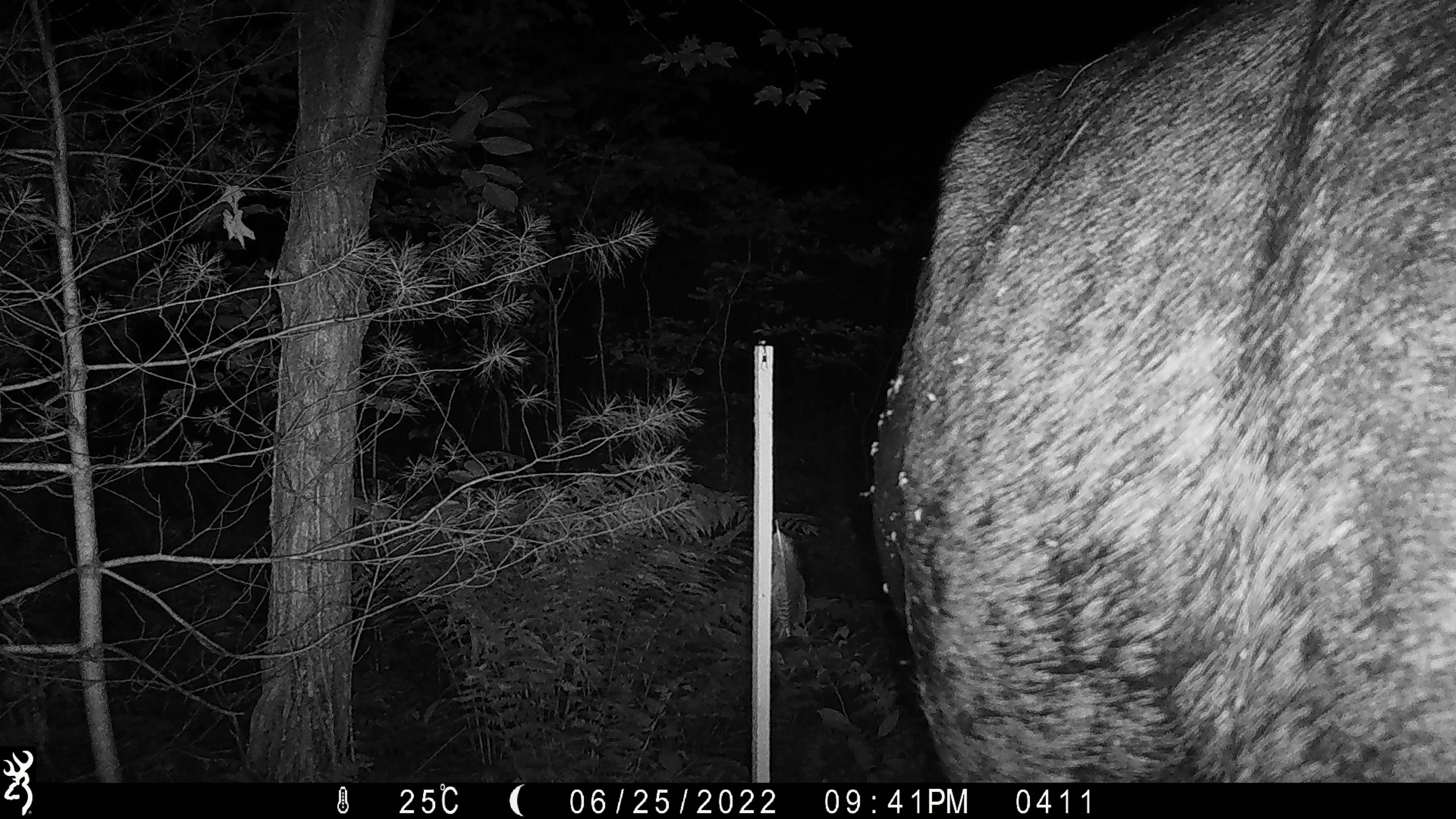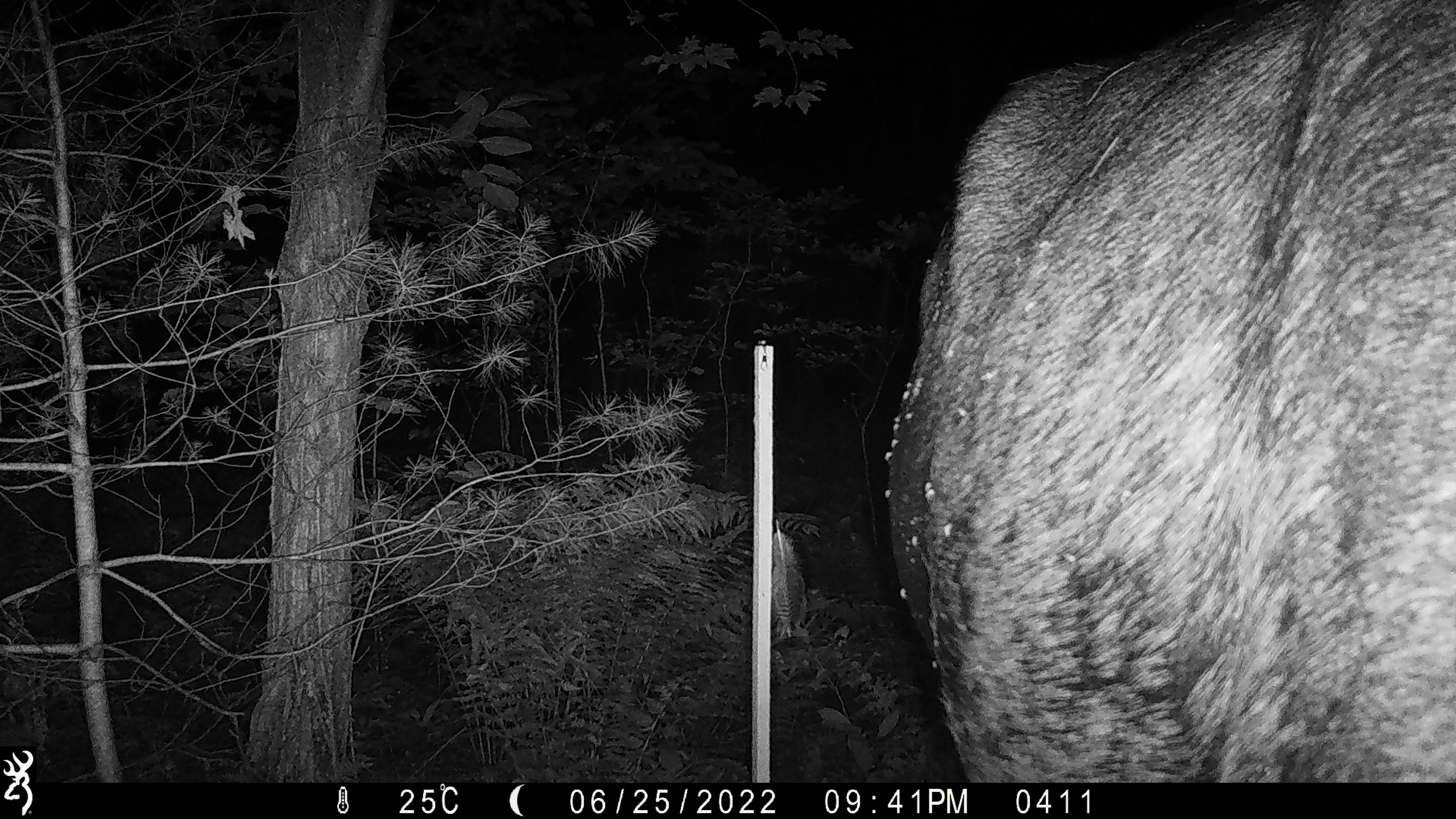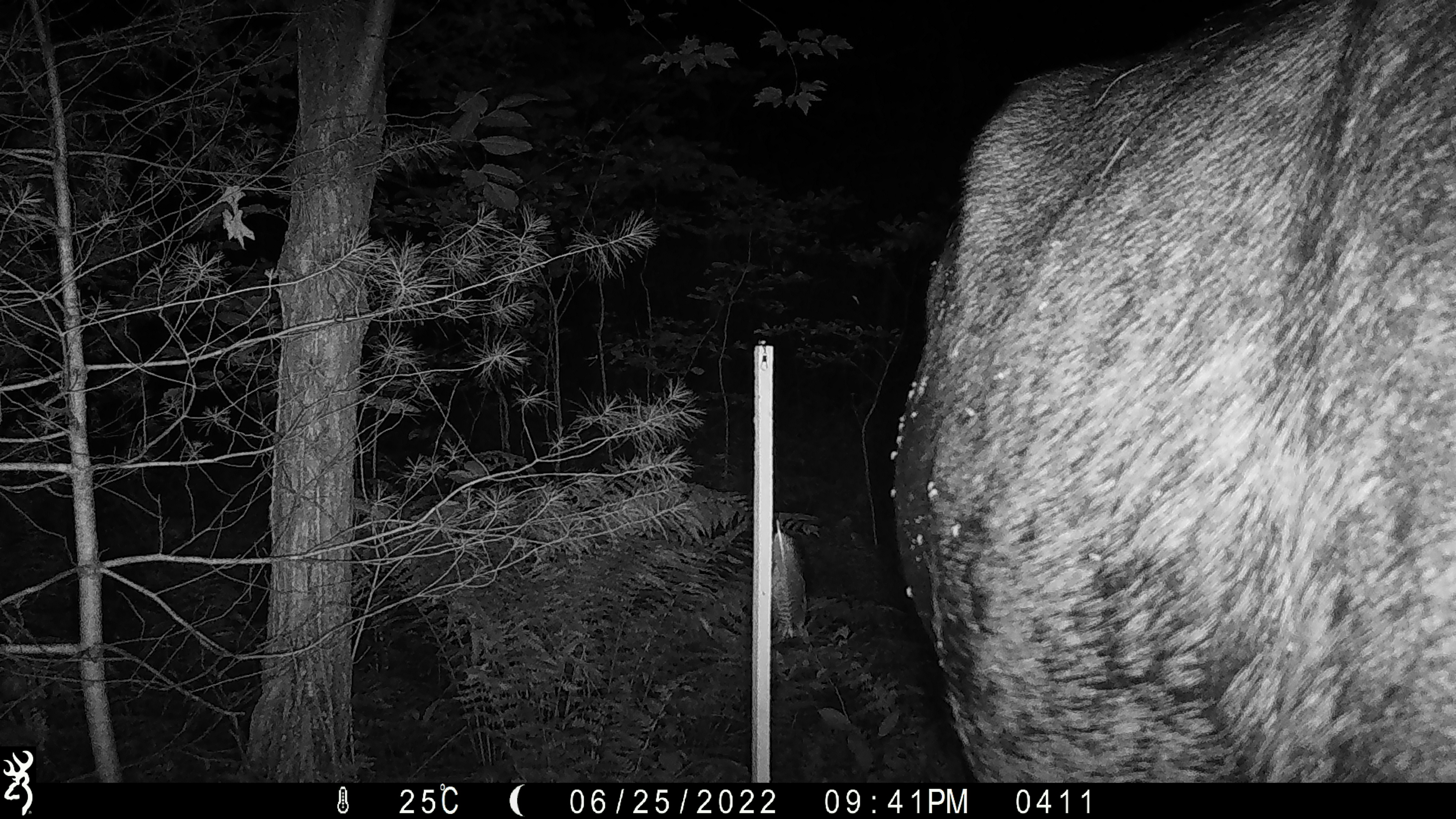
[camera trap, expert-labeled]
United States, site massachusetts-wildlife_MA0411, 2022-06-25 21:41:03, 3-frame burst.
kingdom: Animalia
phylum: Chordata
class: Mammalia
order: Artiodactyla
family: Cervidae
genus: Alces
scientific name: Alces alces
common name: moose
Moose (Alces alces).